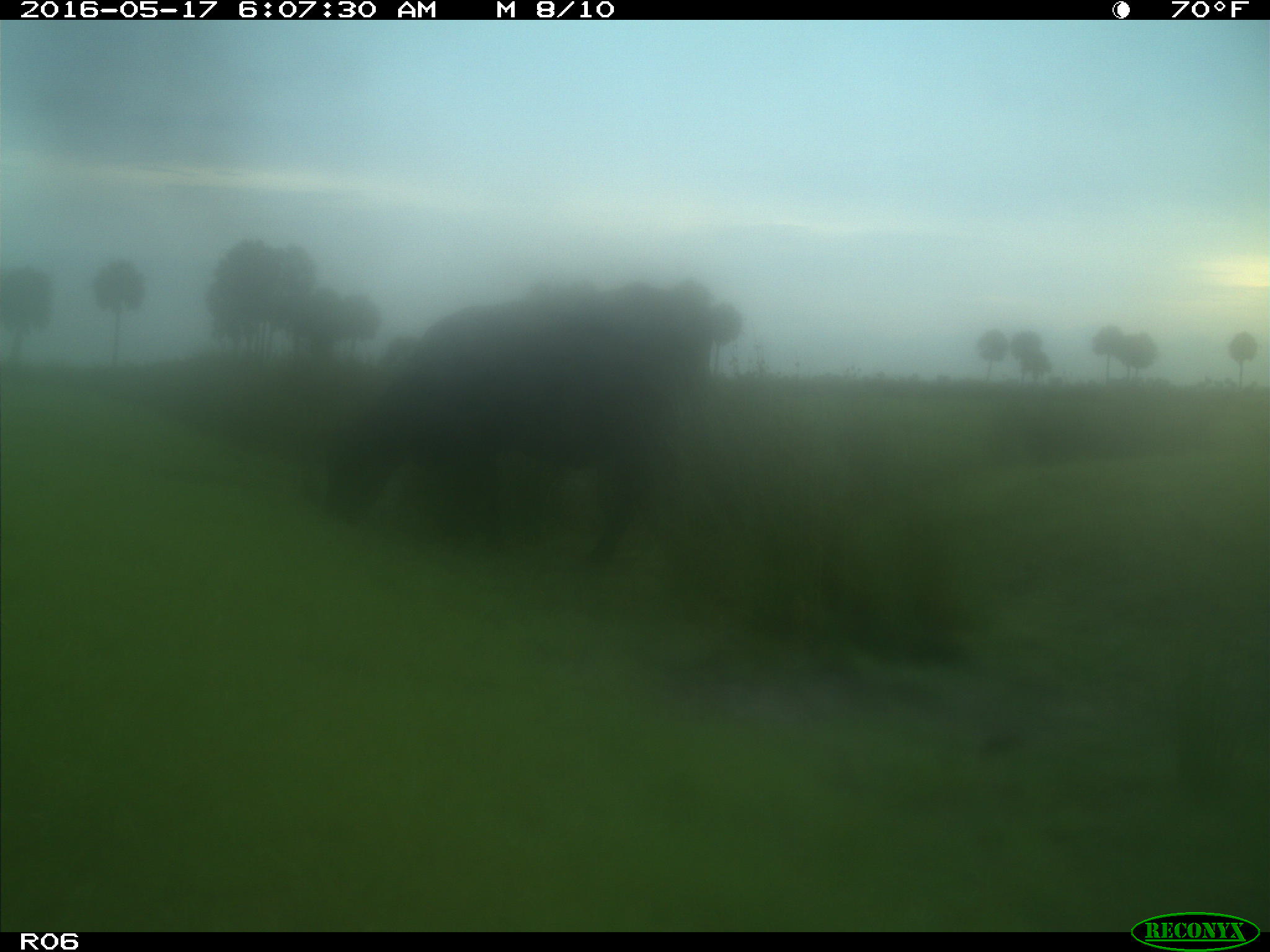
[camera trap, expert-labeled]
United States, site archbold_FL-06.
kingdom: Animalia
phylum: Chordata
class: Mammalia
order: Artiodactyla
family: Bovidae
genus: Bos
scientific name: Bos taurus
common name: domestic cow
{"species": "Bos taurus (domestic cow)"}